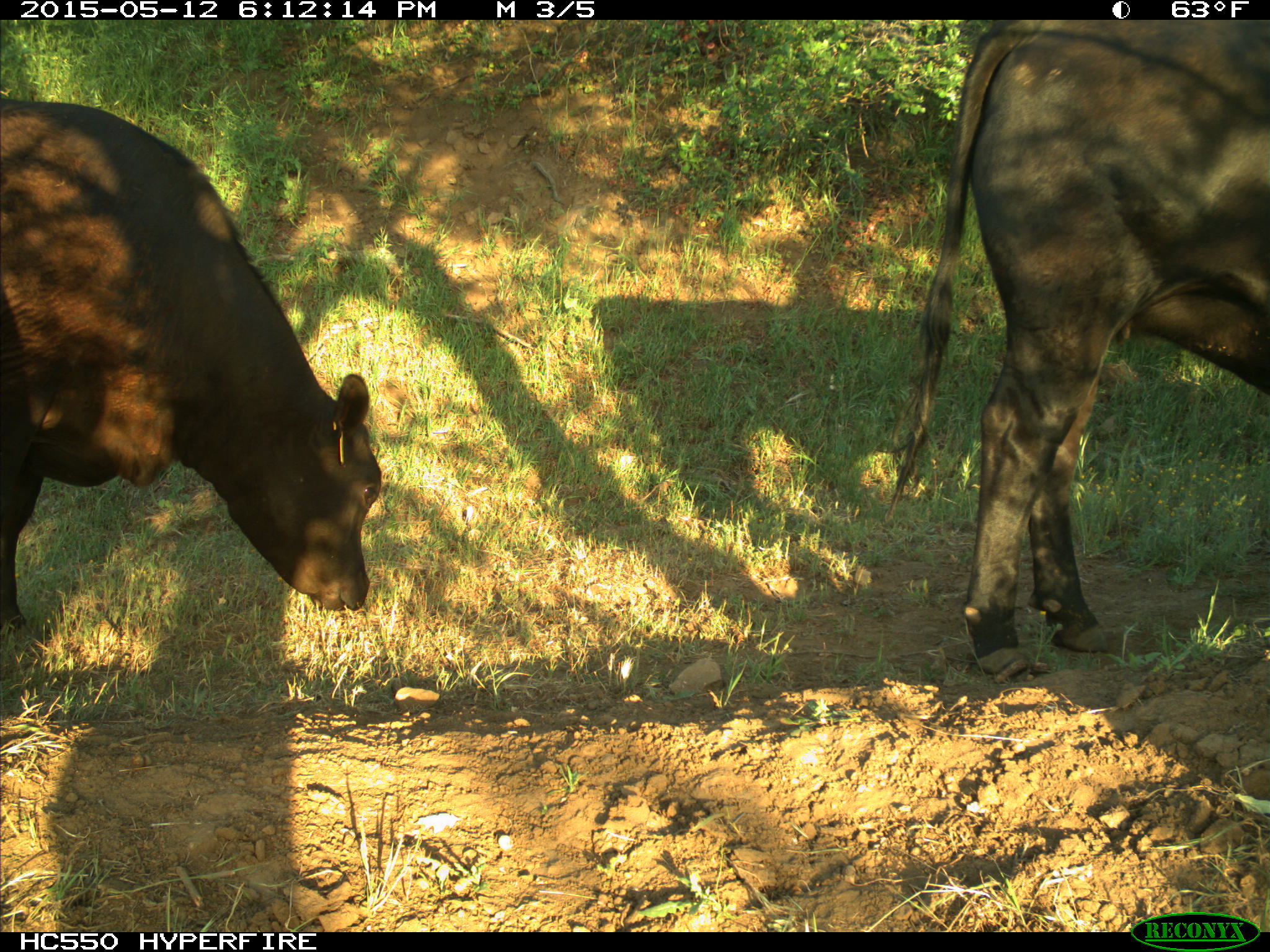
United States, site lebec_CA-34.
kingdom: Animalia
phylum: Chordata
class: Mammalia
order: Artiodactyla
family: Bovidae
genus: Bos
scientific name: Bos taurus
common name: domestic cow